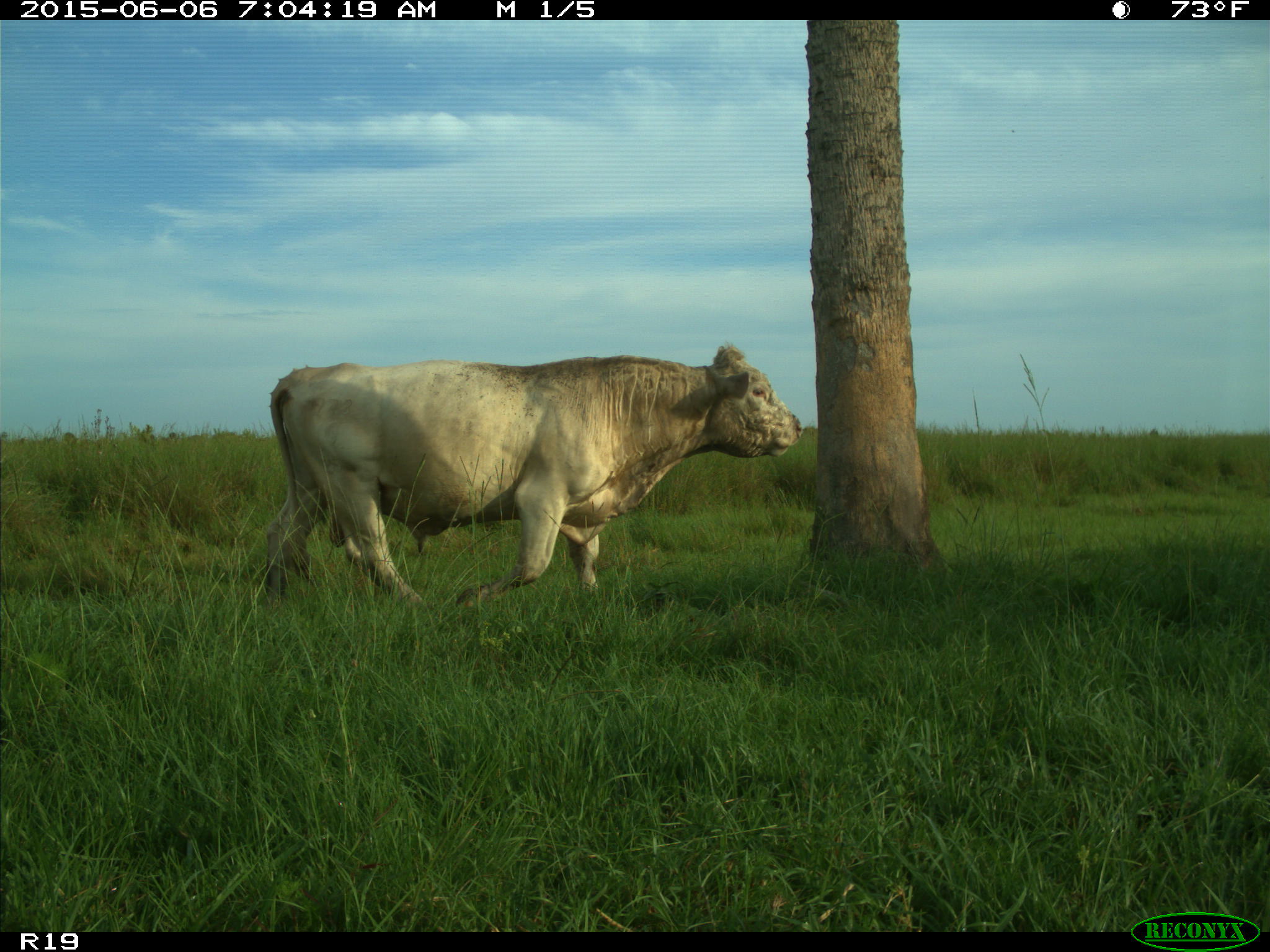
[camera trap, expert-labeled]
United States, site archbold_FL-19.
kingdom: Animalia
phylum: Chordata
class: Mammalia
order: Artiodactyla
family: Bovidae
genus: Bos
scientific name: Bos taurus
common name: domestic cow